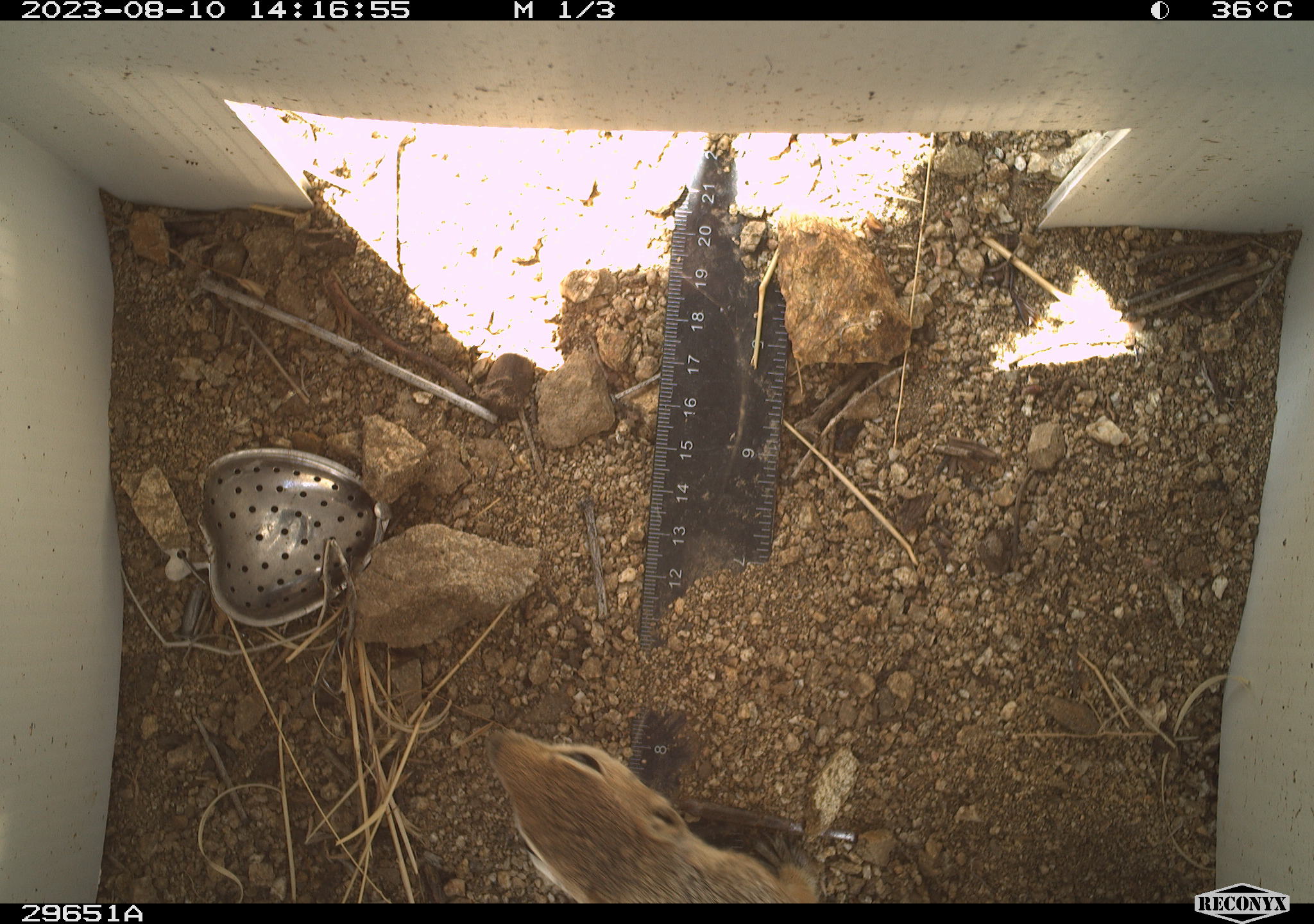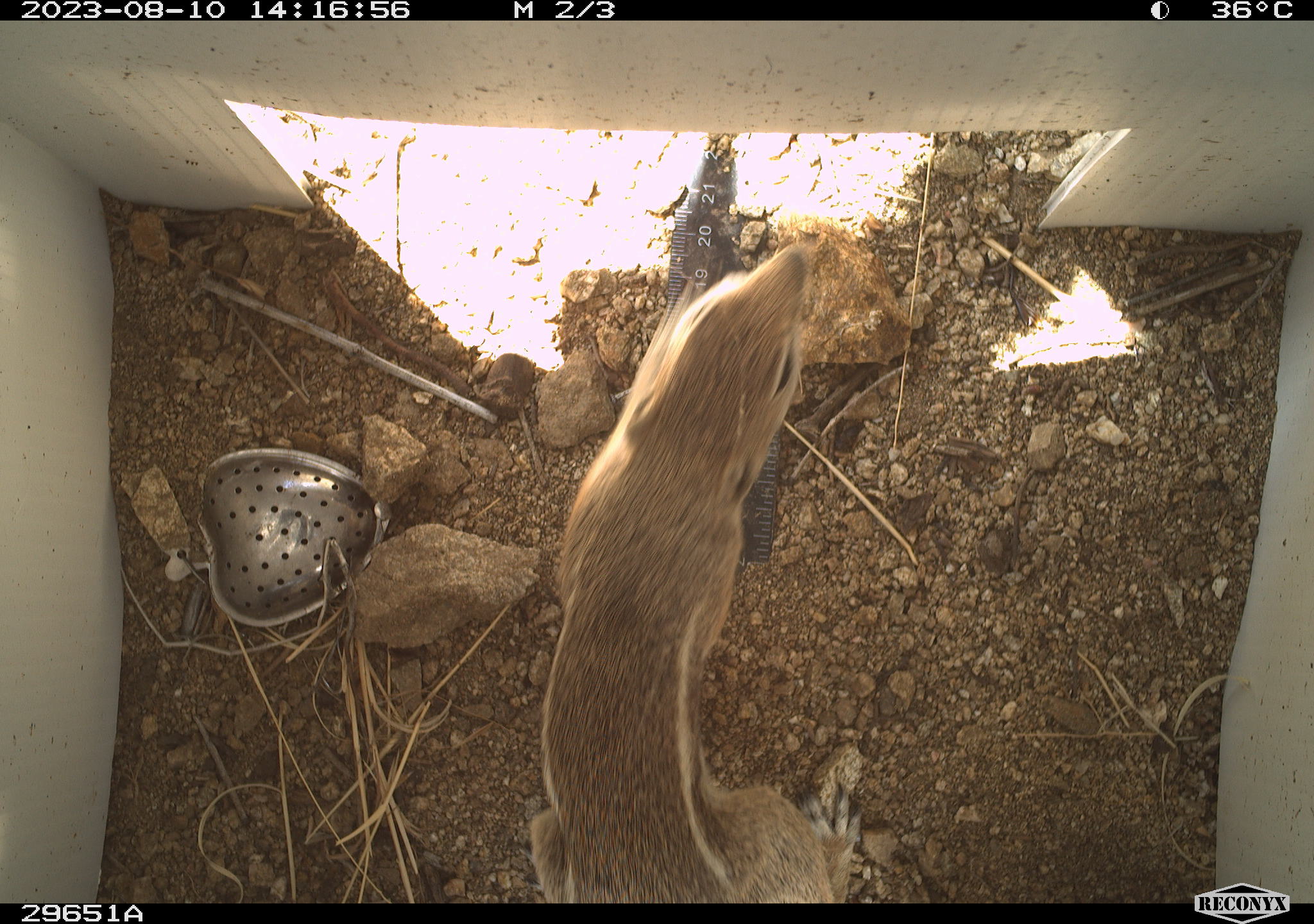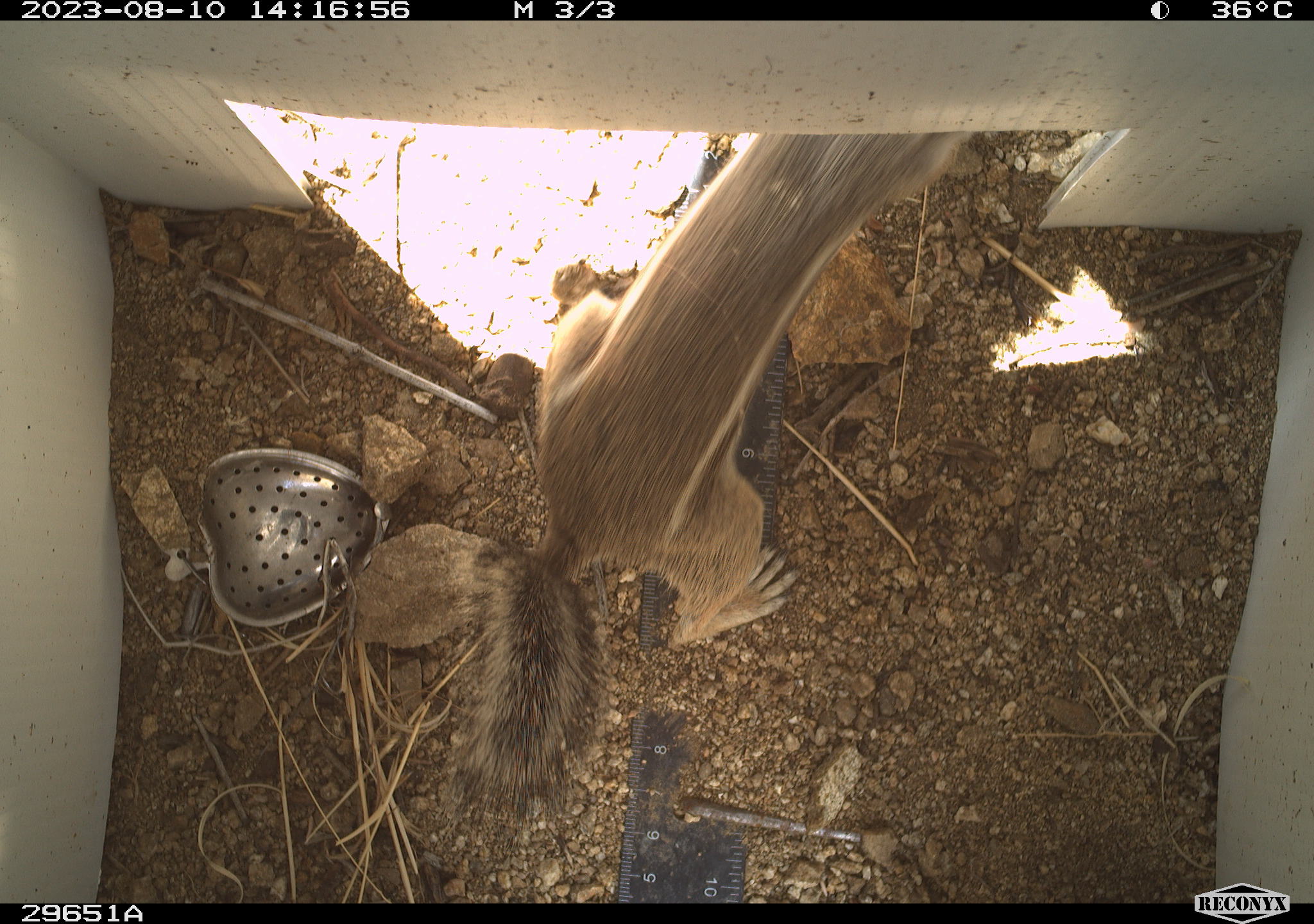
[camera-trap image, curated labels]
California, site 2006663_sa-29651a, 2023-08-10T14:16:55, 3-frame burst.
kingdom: Animalia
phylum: Chordata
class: Mammalia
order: Rodentia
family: Sciuridae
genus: Ammospermophilus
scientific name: Ammospermophilus leucurus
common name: white-tailed antelope squirrel